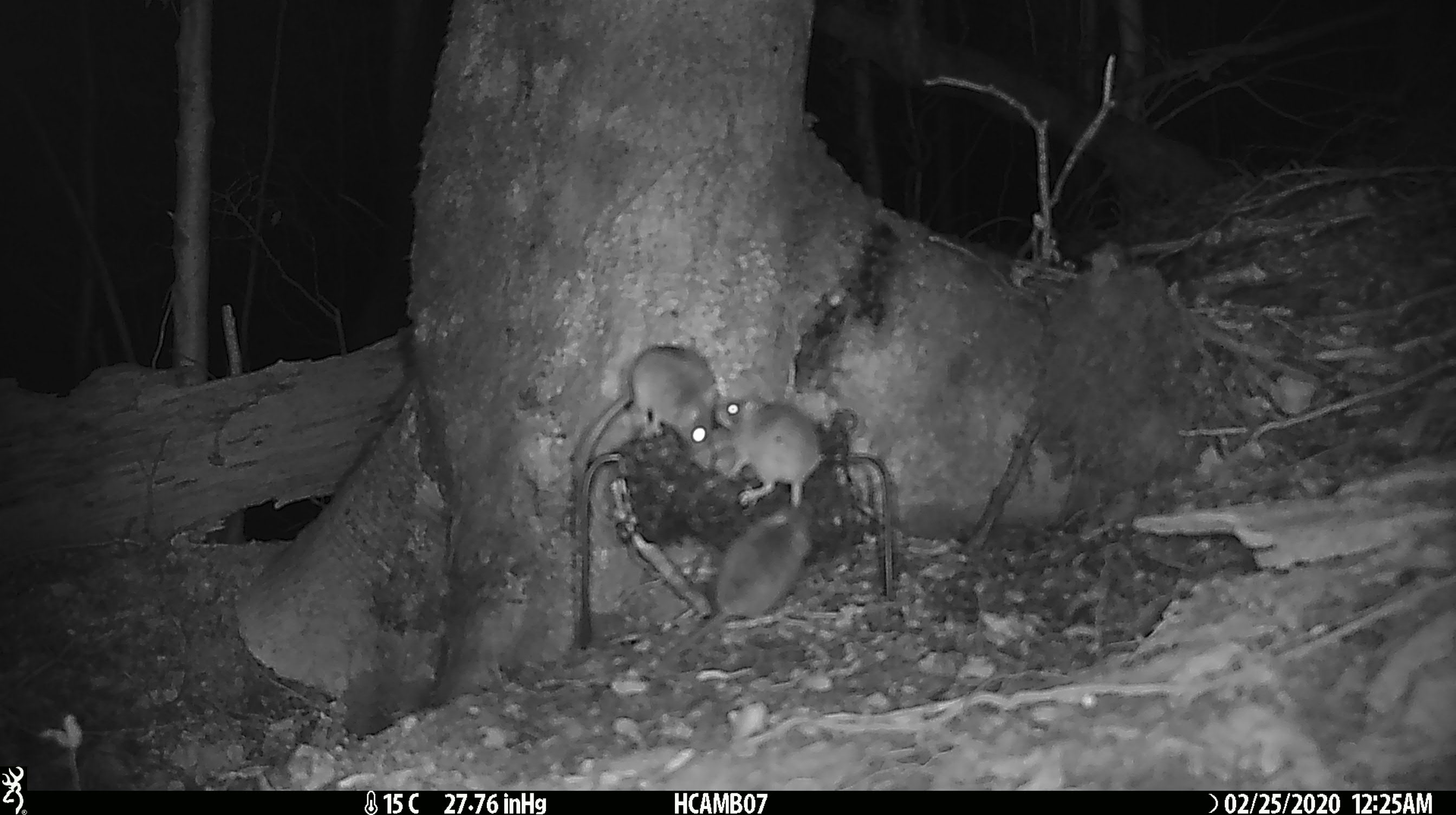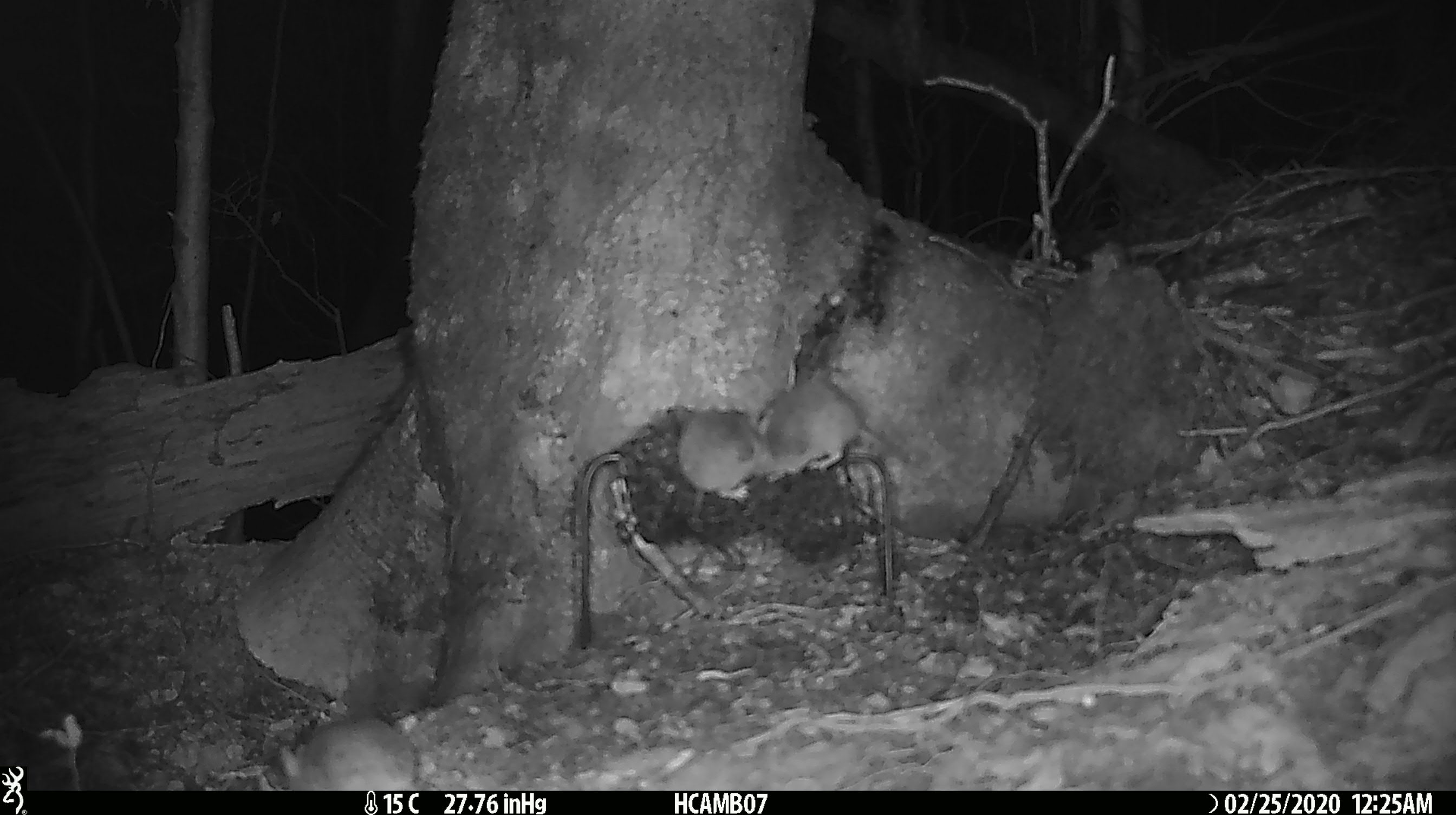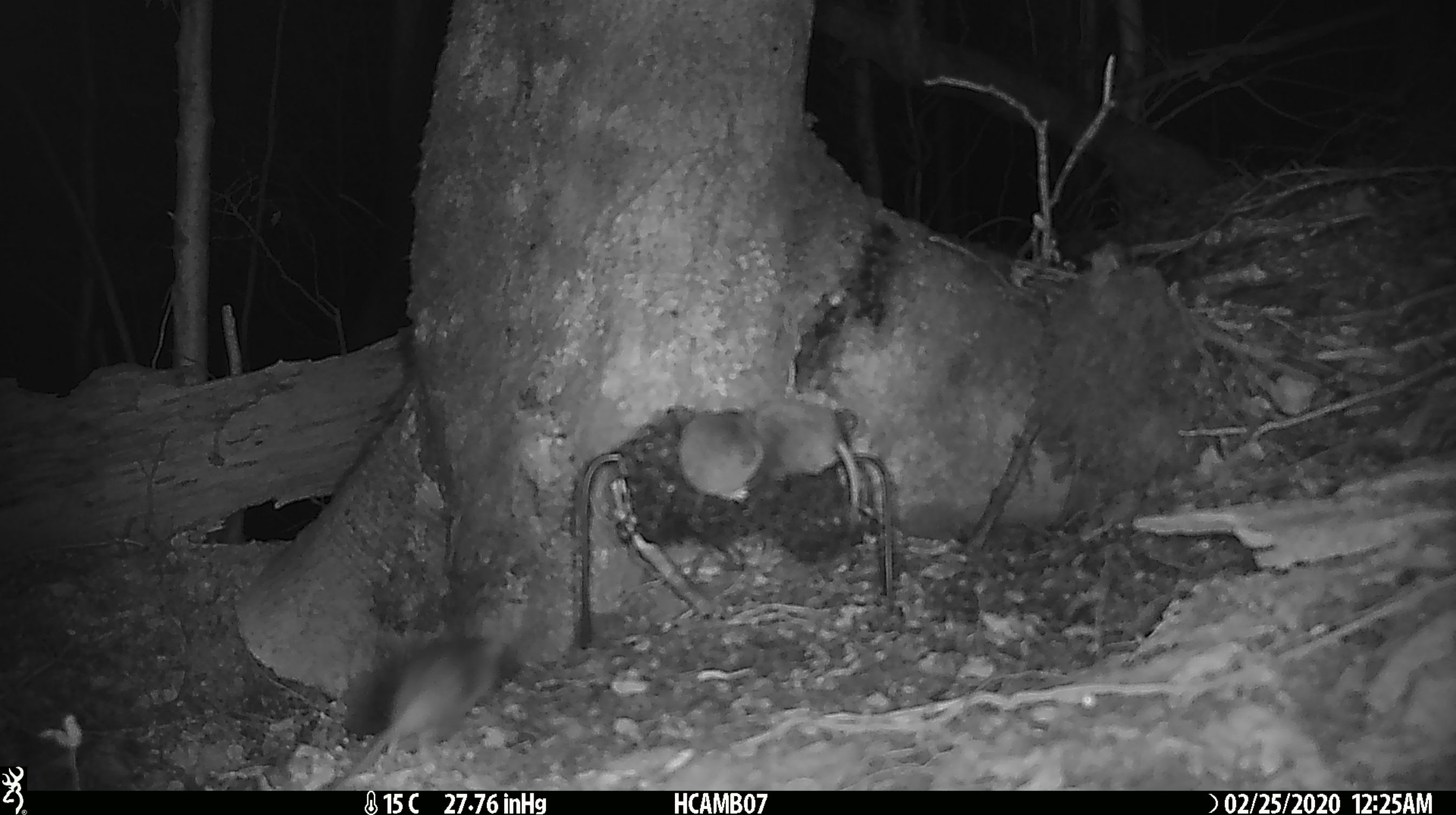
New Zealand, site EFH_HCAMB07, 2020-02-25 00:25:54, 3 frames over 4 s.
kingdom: Animalia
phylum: Chordata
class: Mammalia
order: Rodentia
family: Muridae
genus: Mus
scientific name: Mus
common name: mouse